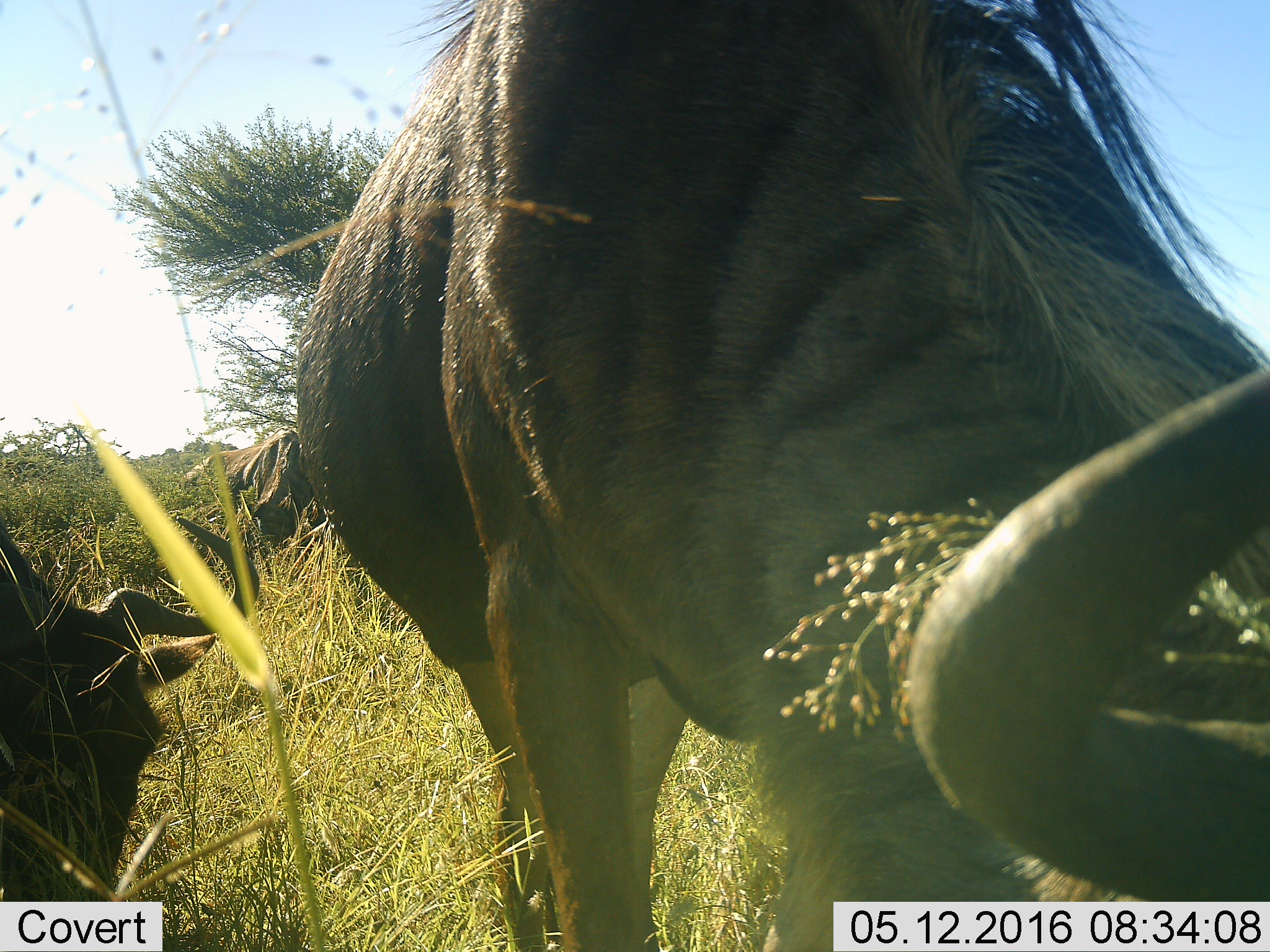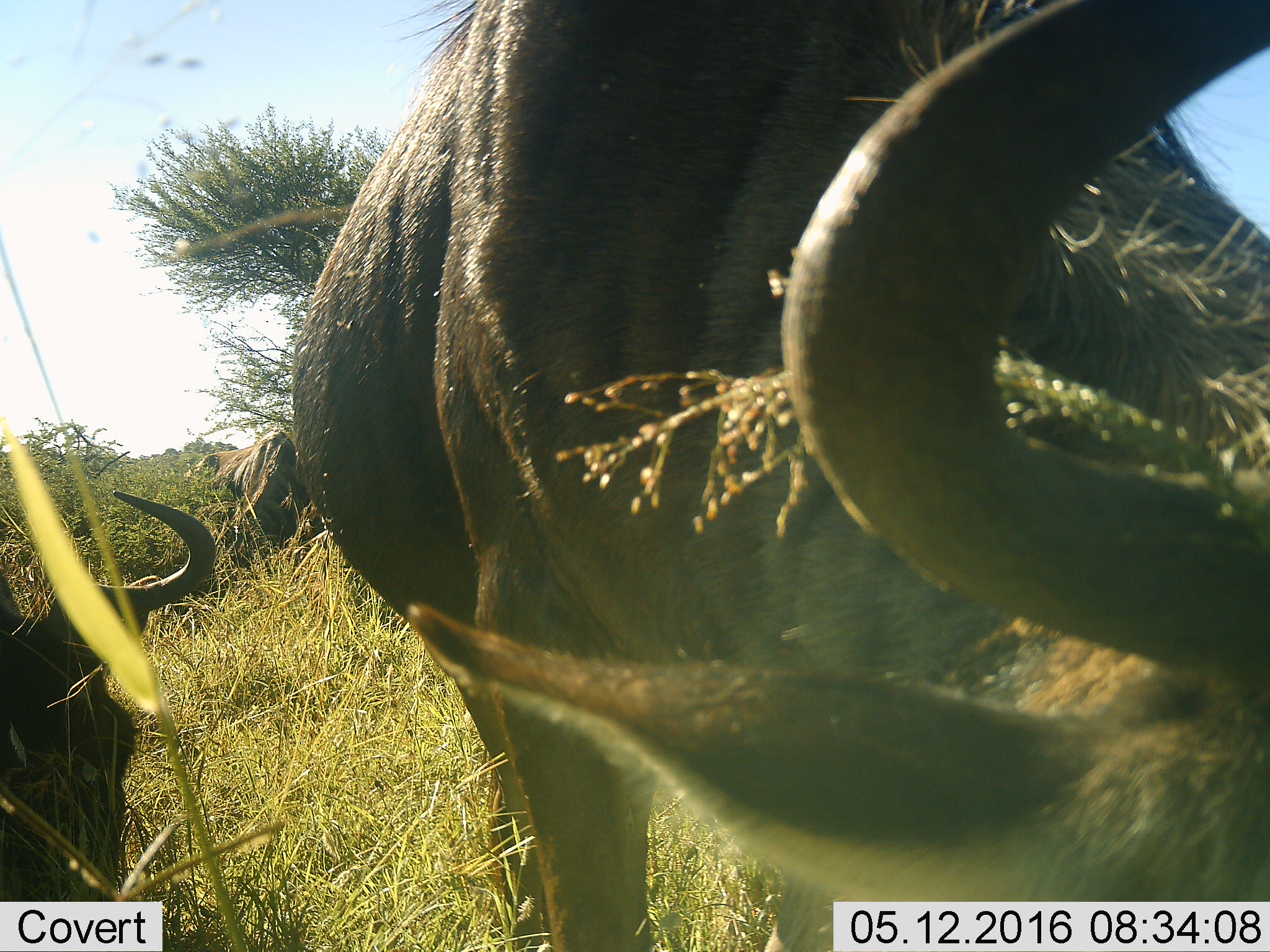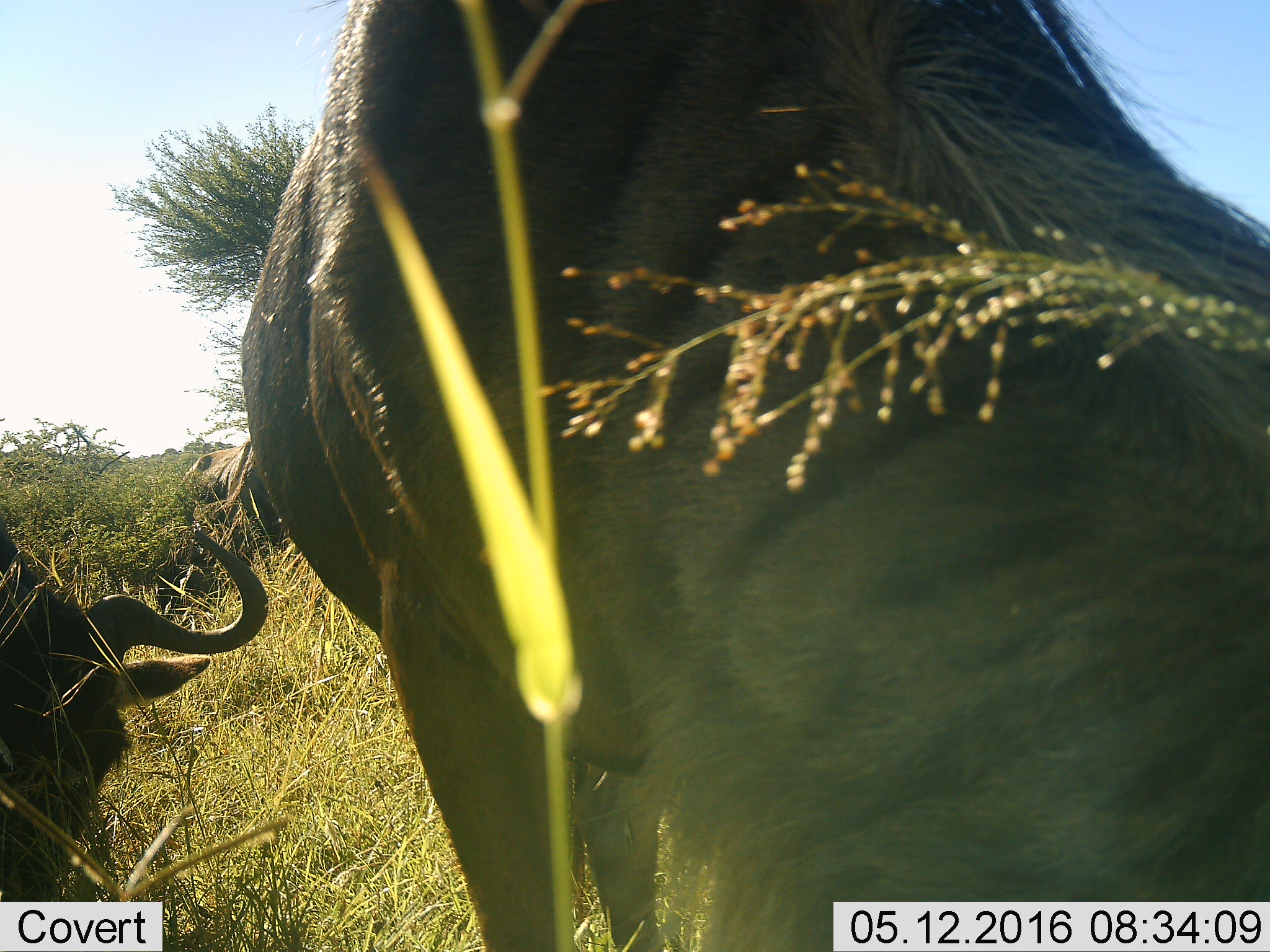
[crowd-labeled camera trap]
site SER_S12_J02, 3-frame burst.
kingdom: Animalia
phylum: Chordata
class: Mammalia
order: Artiodactyla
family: Bovidae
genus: Connochaetes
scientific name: Connochaetes taurinus taurinus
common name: blue wildebeest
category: wildebeestblue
Wildebeestblue (blue wildebeest) (Connochaetes taurinus taurinus), count 3. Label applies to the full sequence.